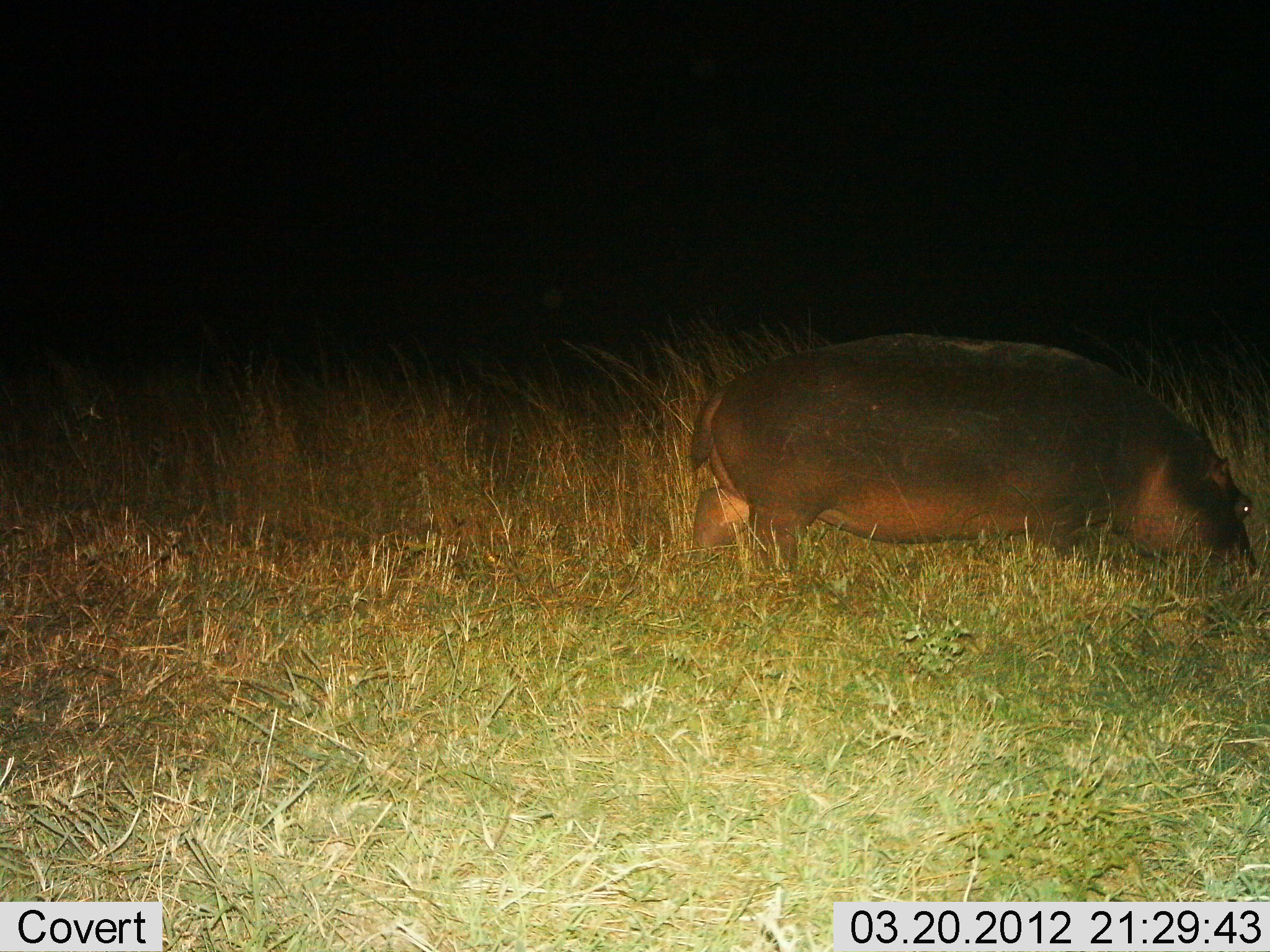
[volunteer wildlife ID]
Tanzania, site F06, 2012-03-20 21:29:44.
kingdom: Animalia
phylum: Chordata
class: Mammalia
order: Artiodactyla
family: Hippopotamidae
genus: Hippopotamus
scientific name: Hippopotamus amphibius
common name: hippopotamus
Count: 1.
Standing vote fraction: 12%.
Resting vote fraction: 0%.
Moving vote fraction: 12%.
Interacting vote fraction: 0%.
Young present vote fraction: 0%.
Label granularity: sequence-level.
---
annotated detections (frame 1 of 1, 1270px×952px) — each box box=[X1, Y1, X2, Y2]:
animal: box=[689, 331, 1257, 610]